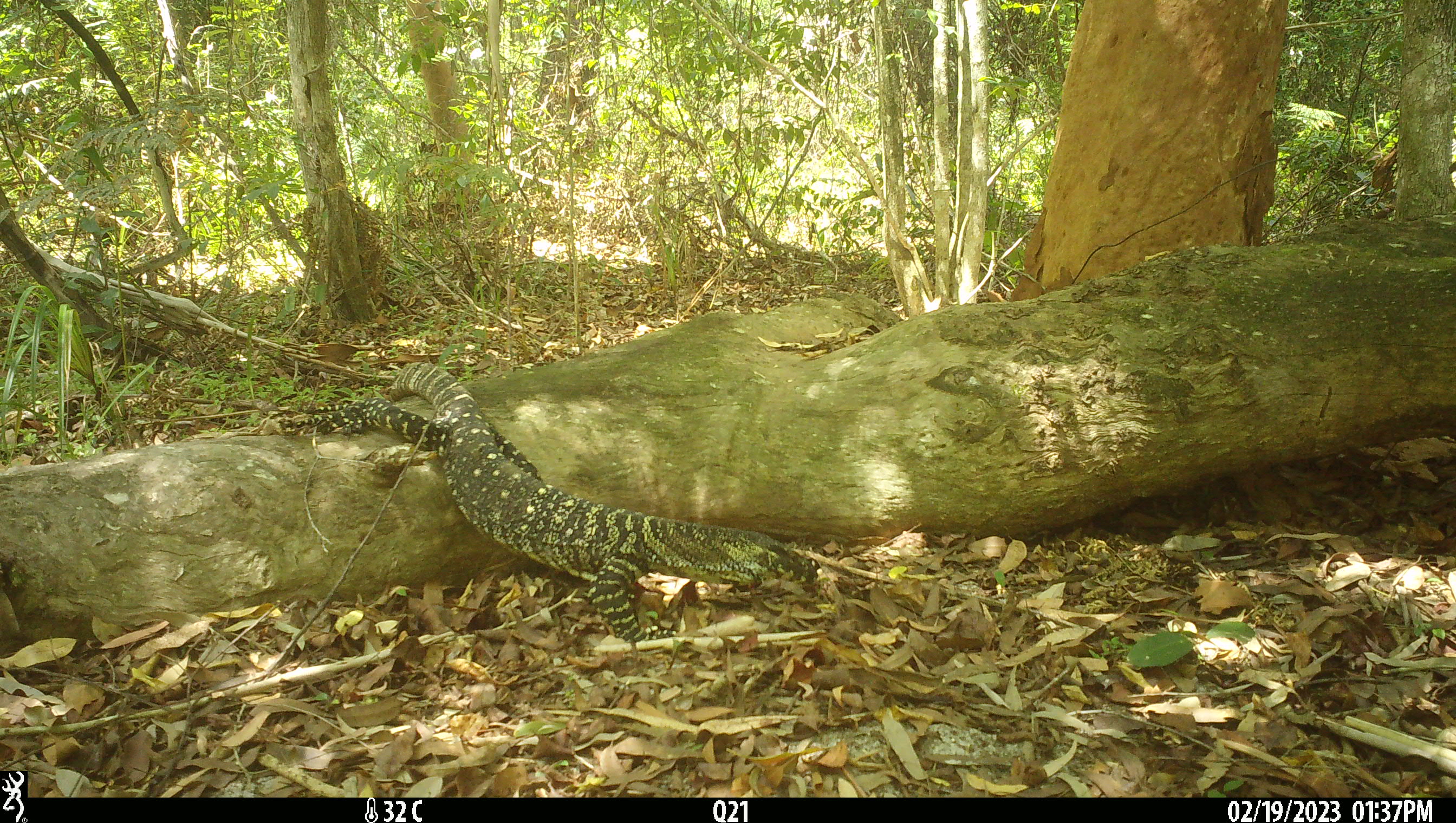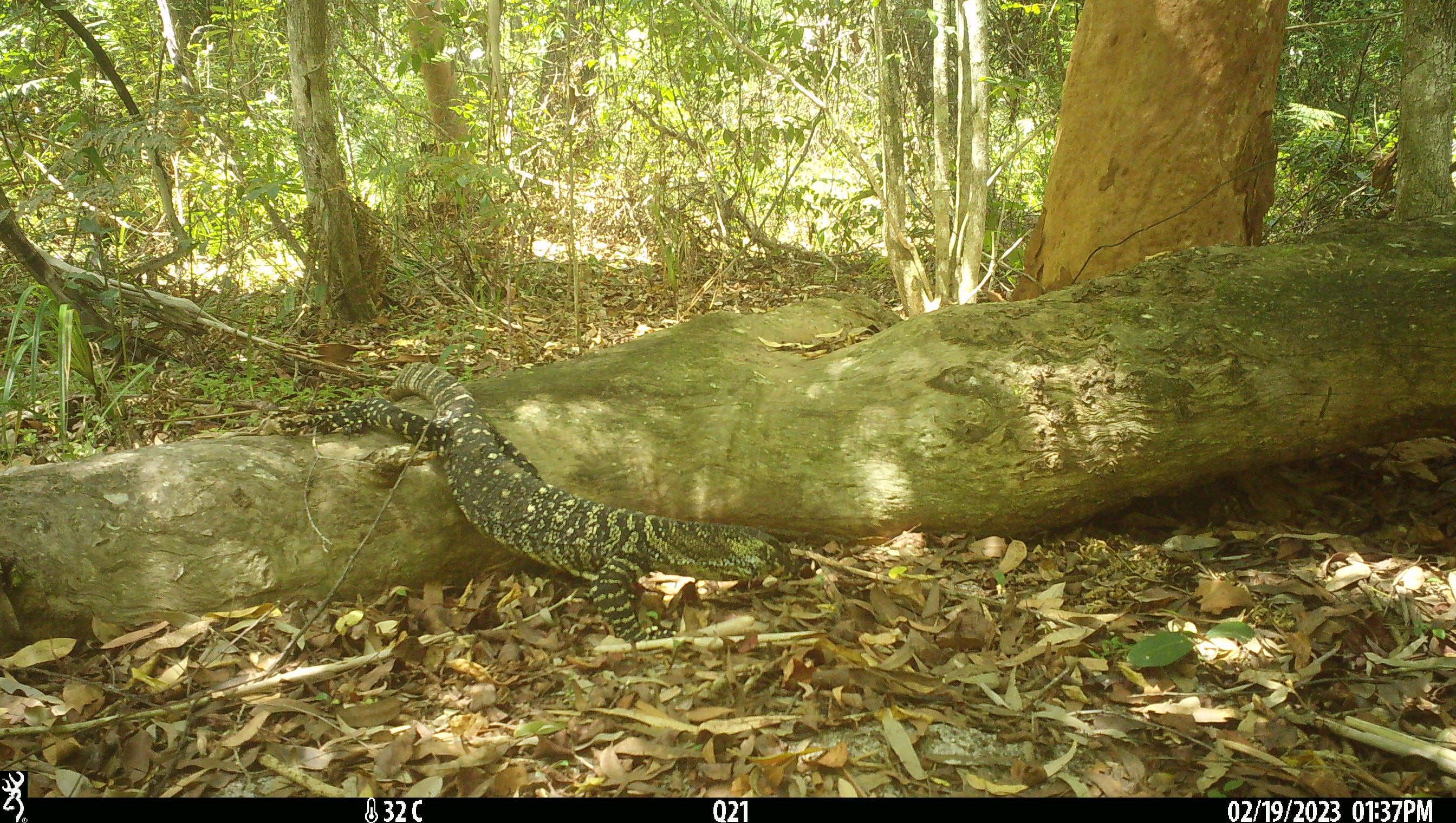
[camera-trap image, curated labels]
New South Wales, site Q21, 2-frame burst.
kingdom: Animalia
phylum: Chordata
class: Reptilia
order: Squamata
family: Varanidae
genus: Varanus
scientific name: Varanus varius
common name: lace monitor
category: goanna